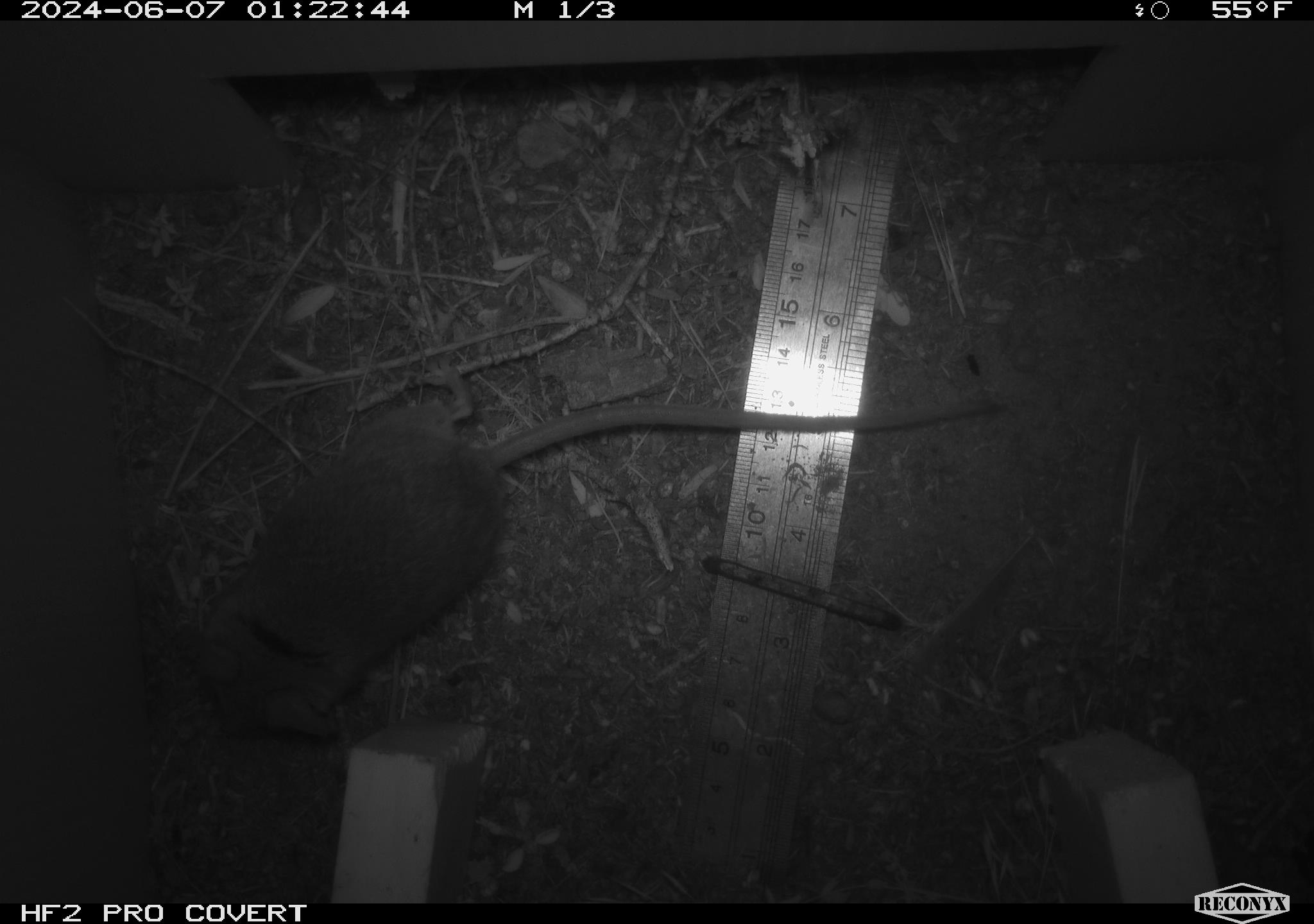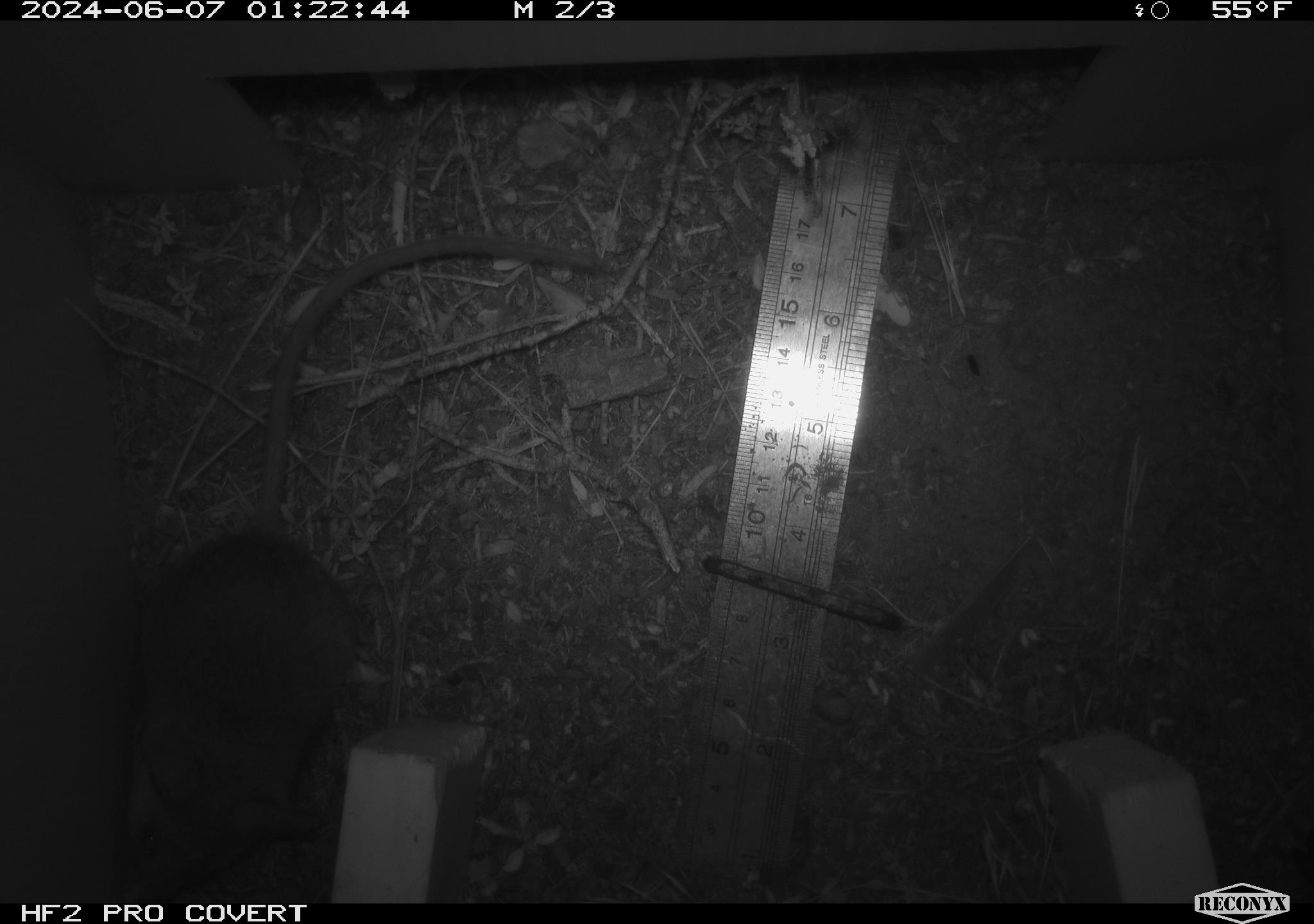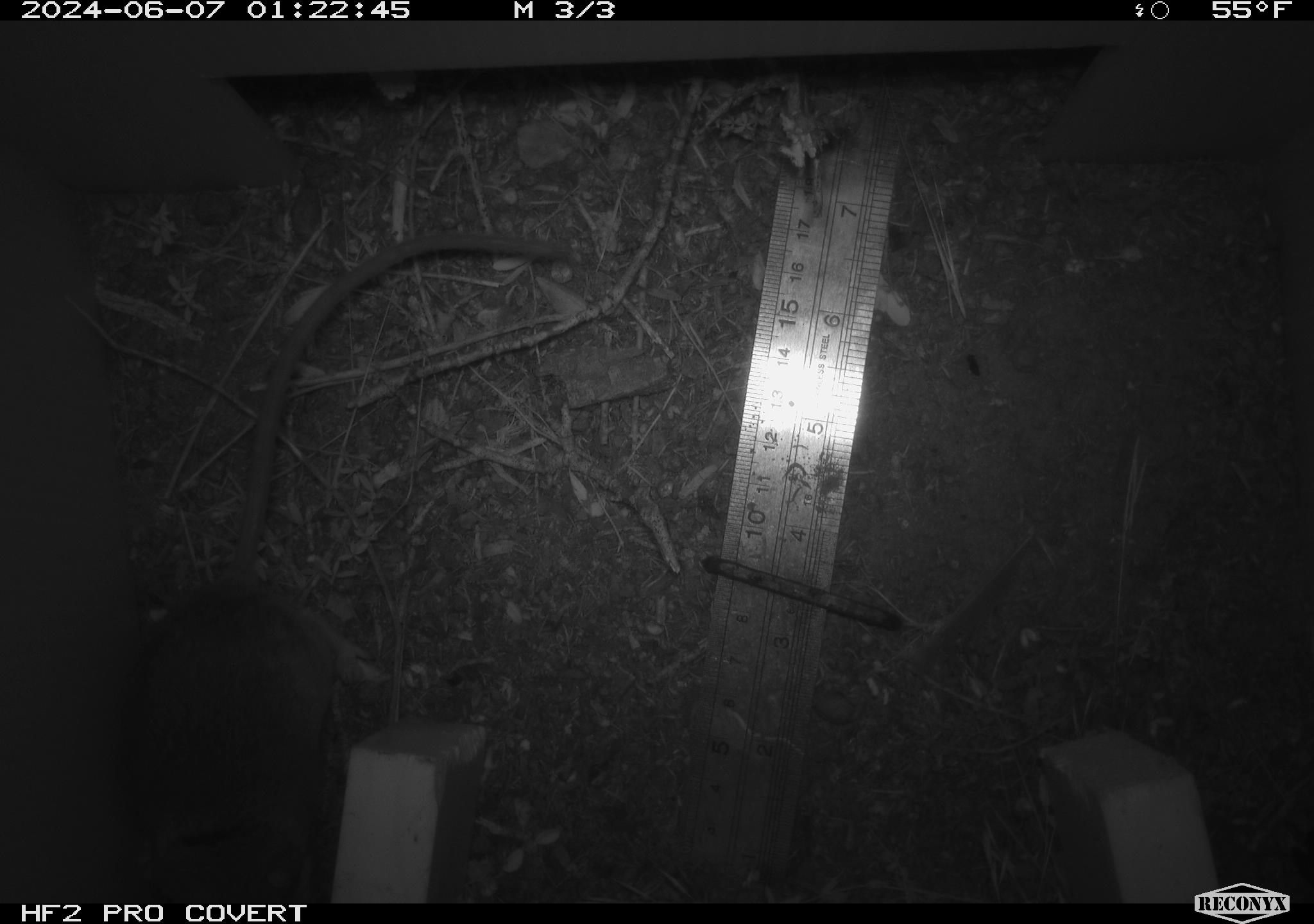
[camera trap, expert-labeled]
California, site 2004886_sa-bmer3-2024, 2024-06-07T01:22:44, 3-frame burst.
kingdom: Animalia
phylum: Chordata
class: Mammalia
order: Rodentia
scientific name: Rodentia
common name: mouse species